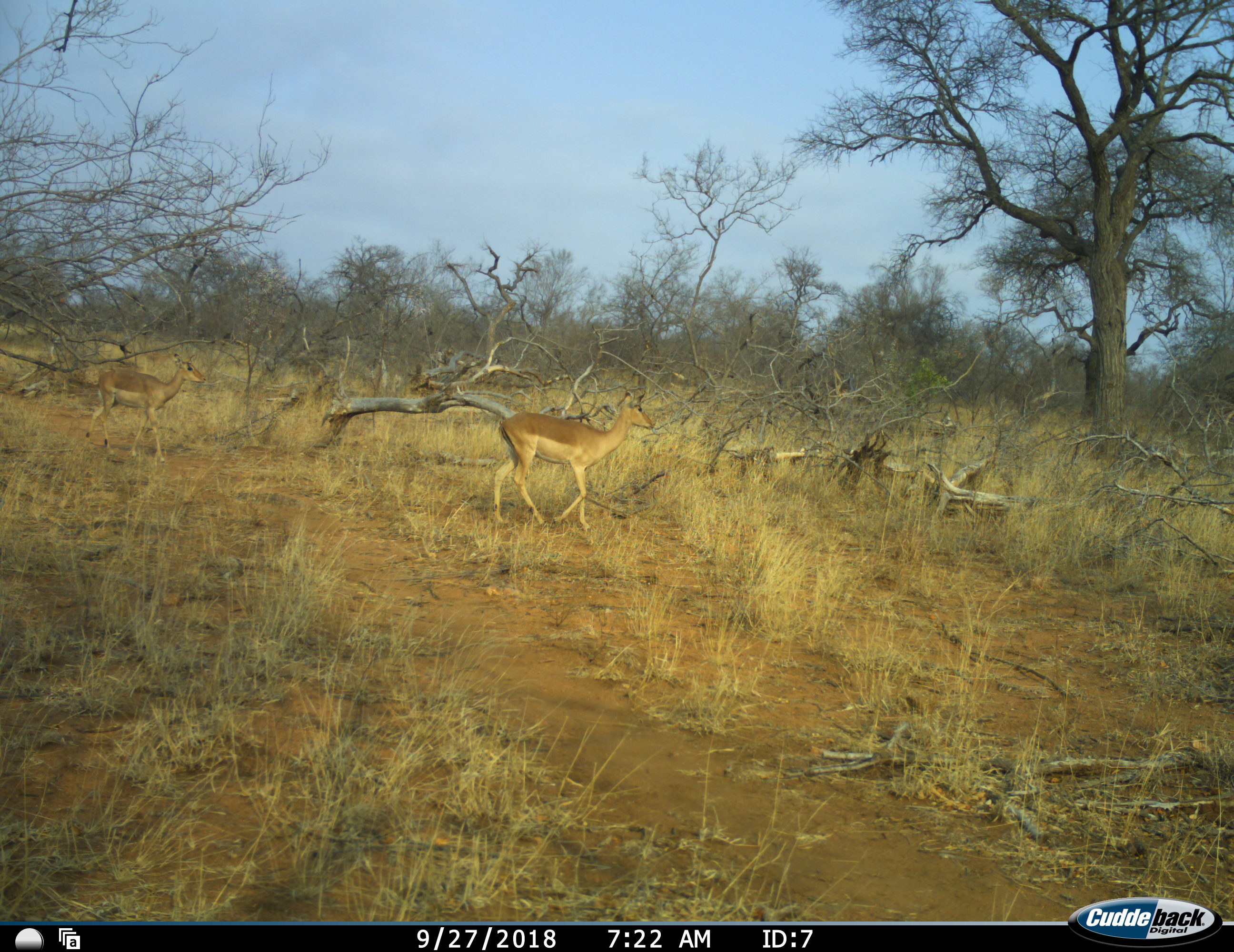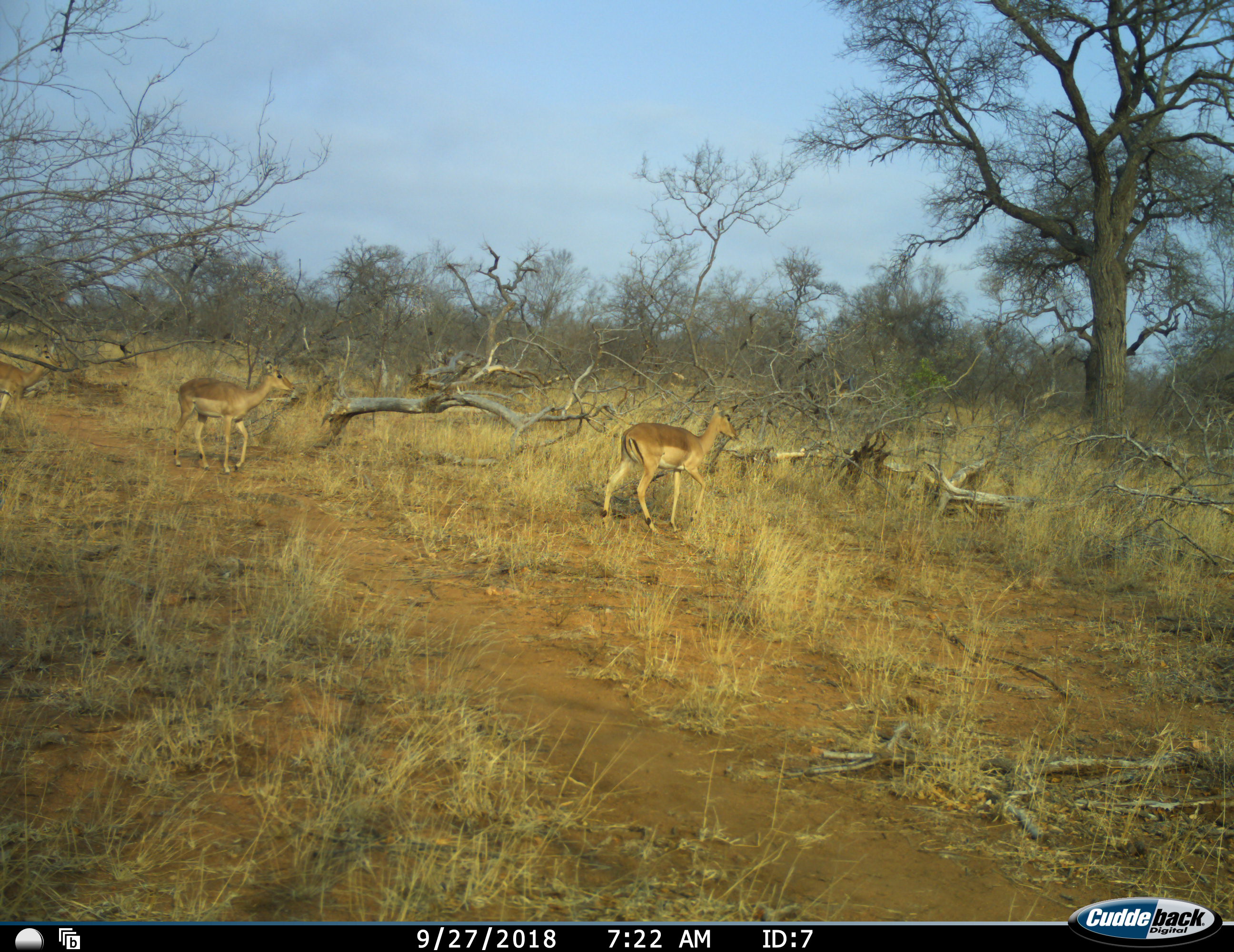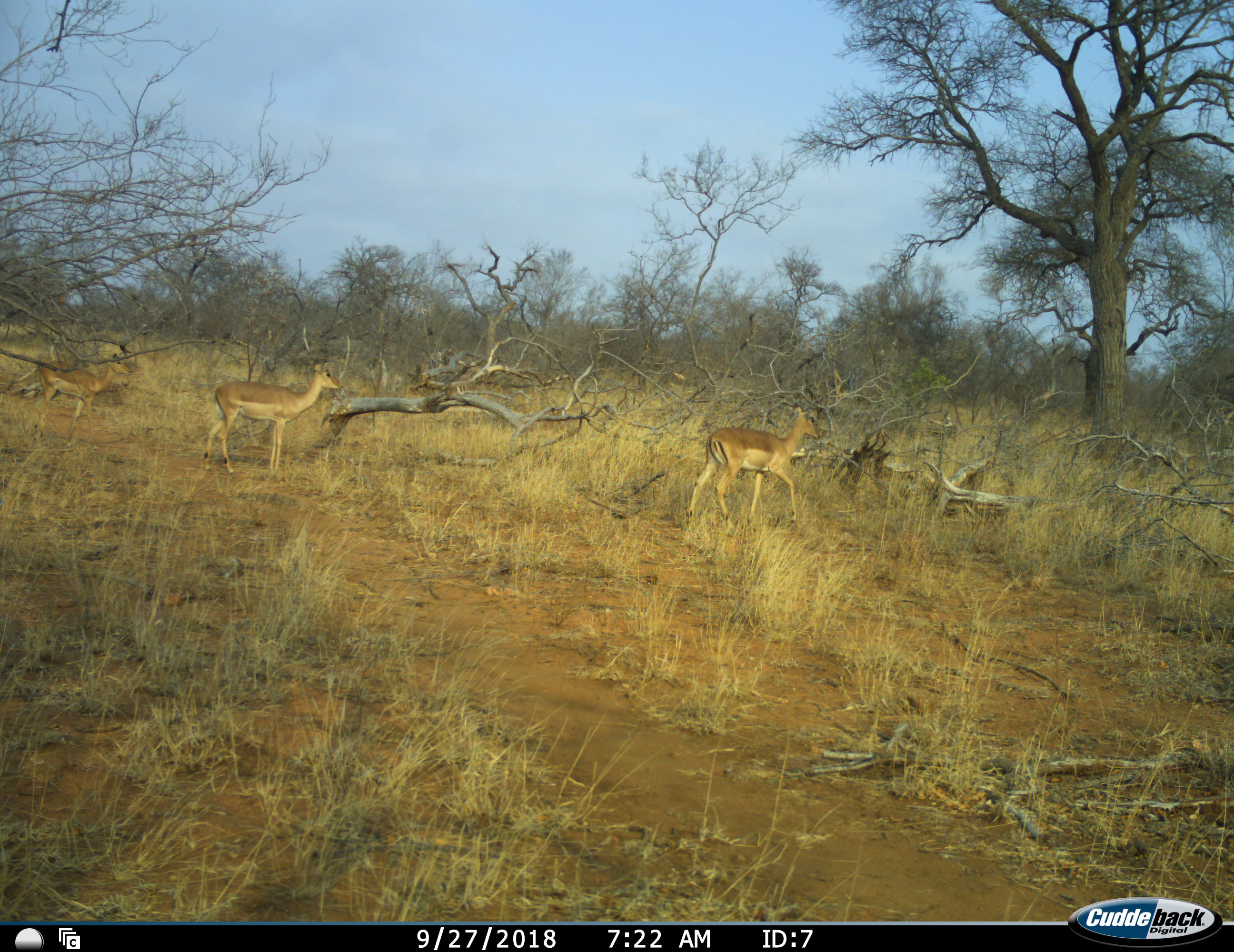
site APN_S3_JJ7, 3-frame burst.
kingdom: Animalia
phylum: Chordata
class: Mammalia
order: Artiodactyla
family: Bovidae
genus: Aepyceros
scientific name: Aepyceros melampus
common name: impala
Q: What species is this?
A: Impala (Aepyceros melampus).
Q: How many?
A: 3.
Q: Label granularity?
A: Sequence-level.